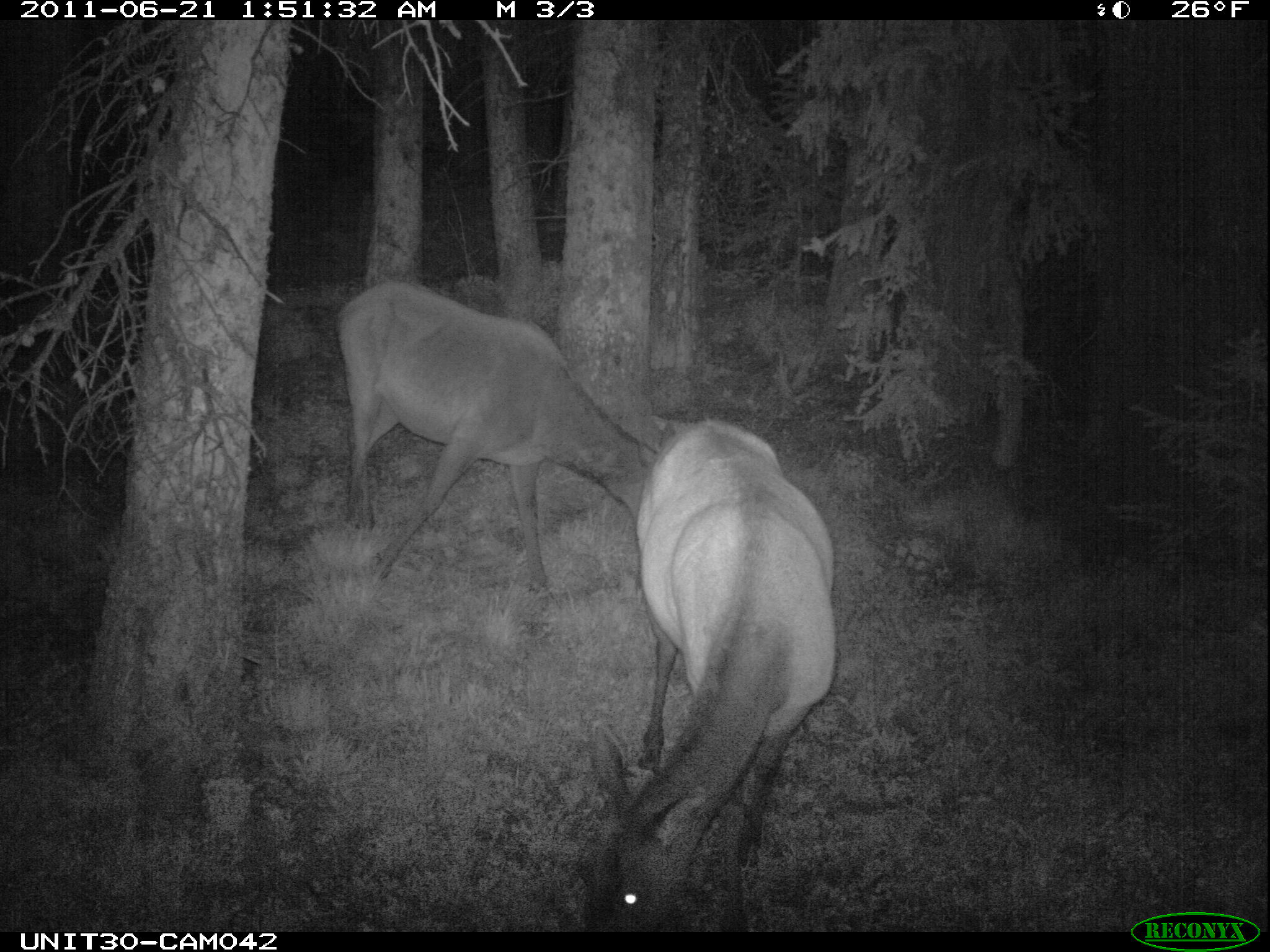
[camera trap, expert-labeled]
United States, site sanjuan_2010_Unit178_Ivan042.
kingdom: Animalia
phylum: Chordata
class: Mammalia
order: Artiodactyla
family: Cervidae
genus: Cervus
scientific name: Cervus elaphus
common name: red deer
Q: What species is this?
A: Cervus elaphus (red deer).